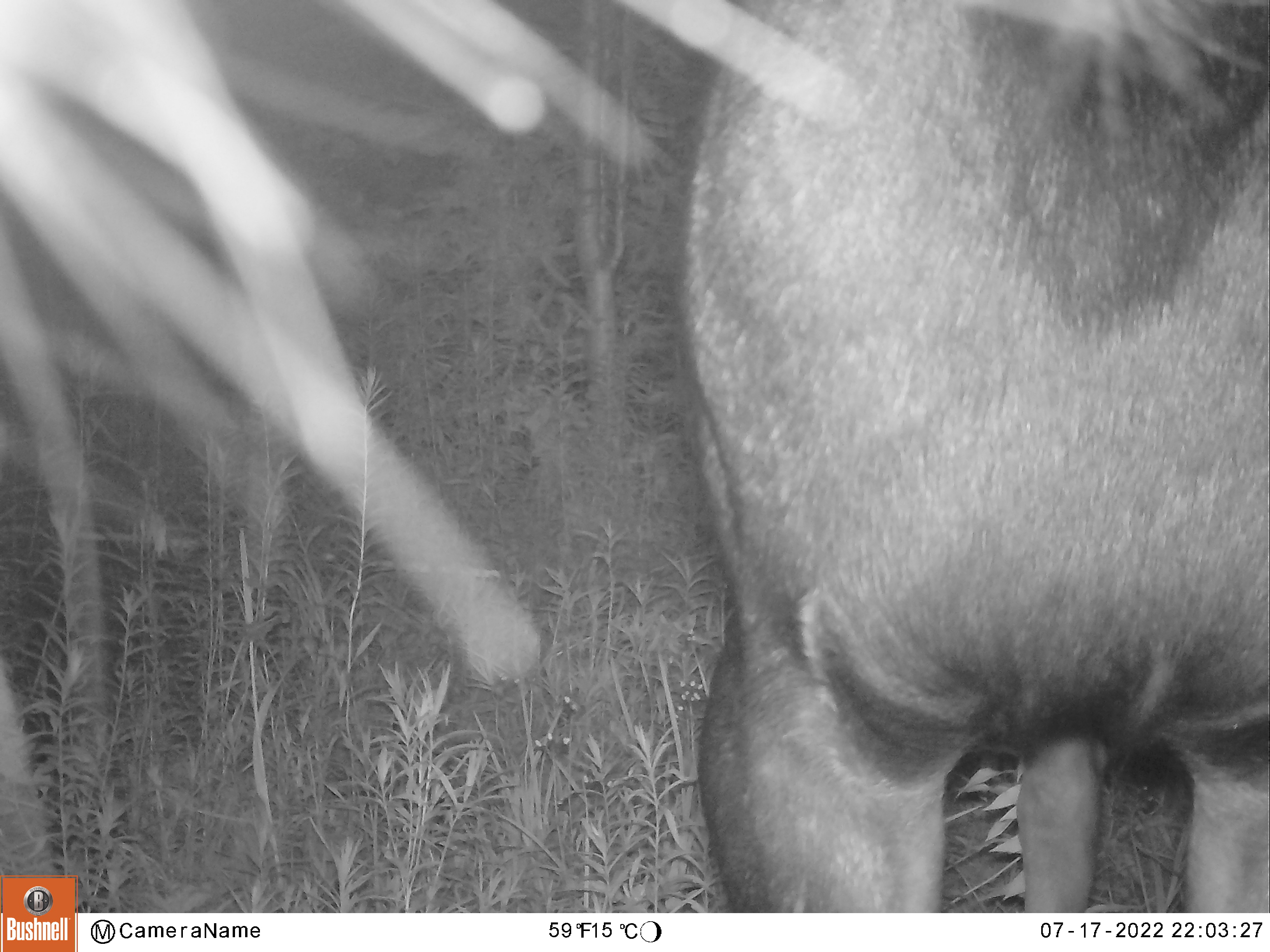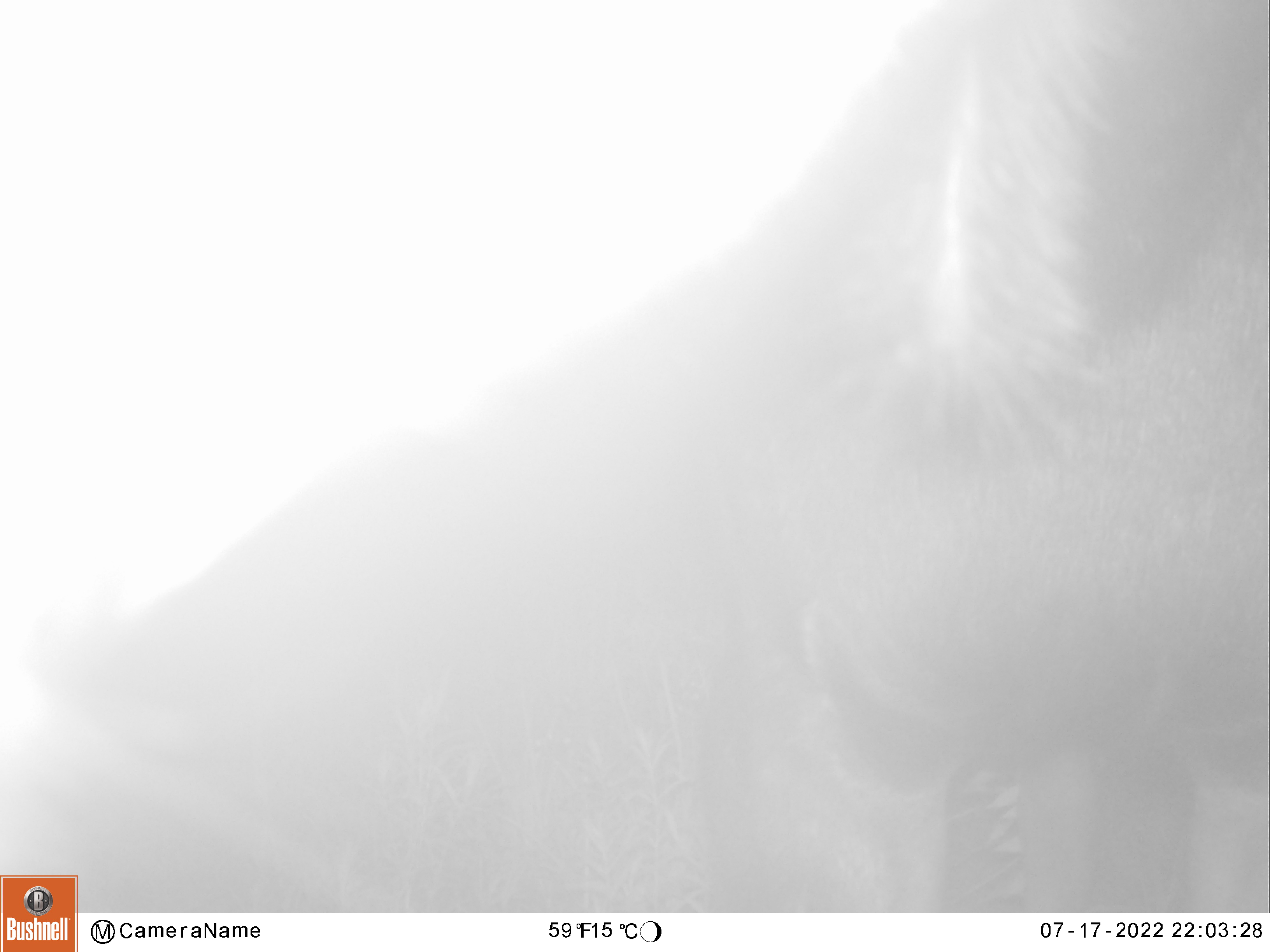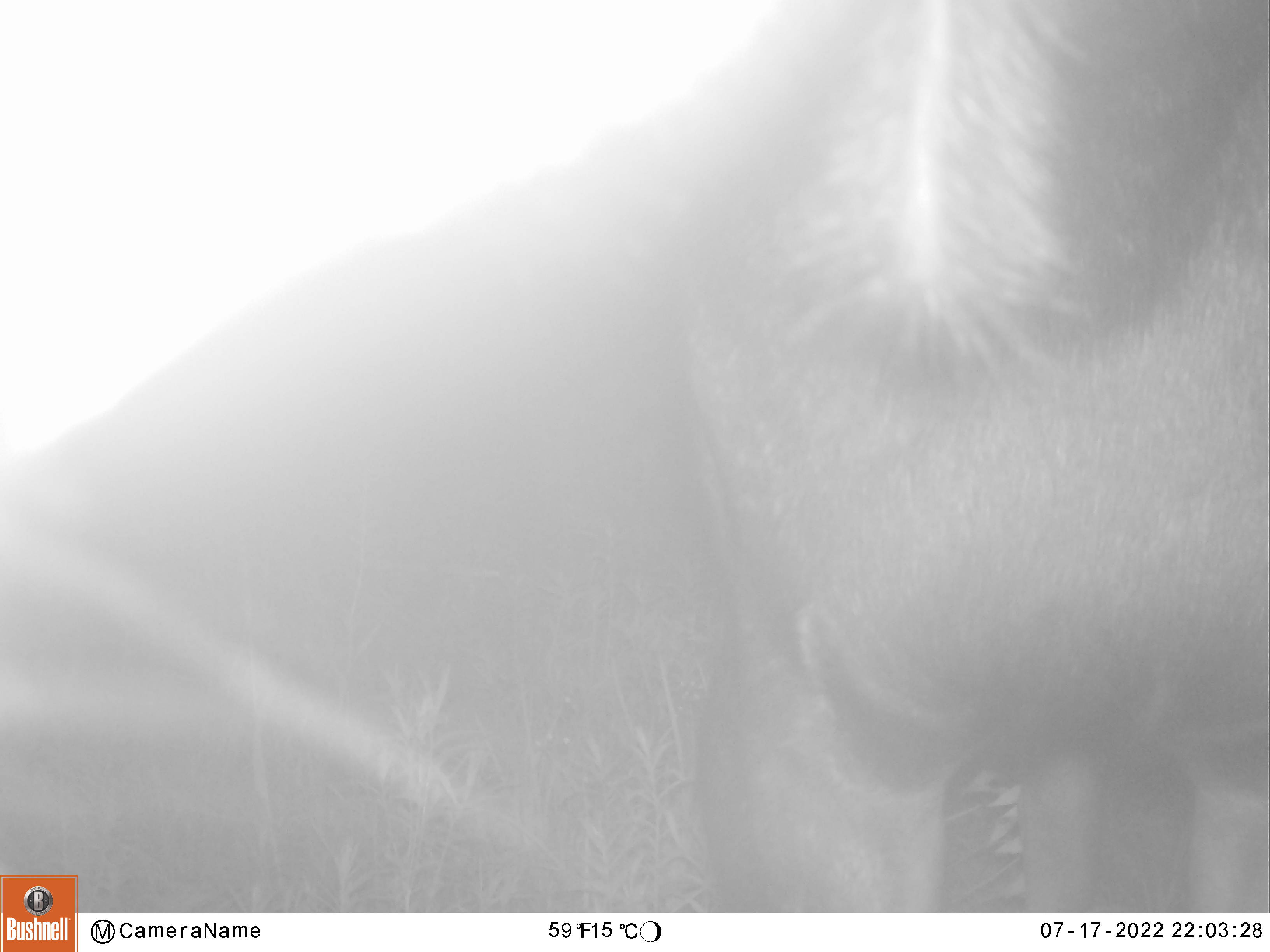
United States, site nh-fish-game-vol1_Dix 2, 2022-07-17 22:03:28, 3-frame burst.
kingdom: Animalia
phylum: Chordata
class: Mammalia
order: Artiodactyla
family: Cervidae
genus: Alces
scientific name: Alces alces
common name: moose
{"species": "moose (Alces alces)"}